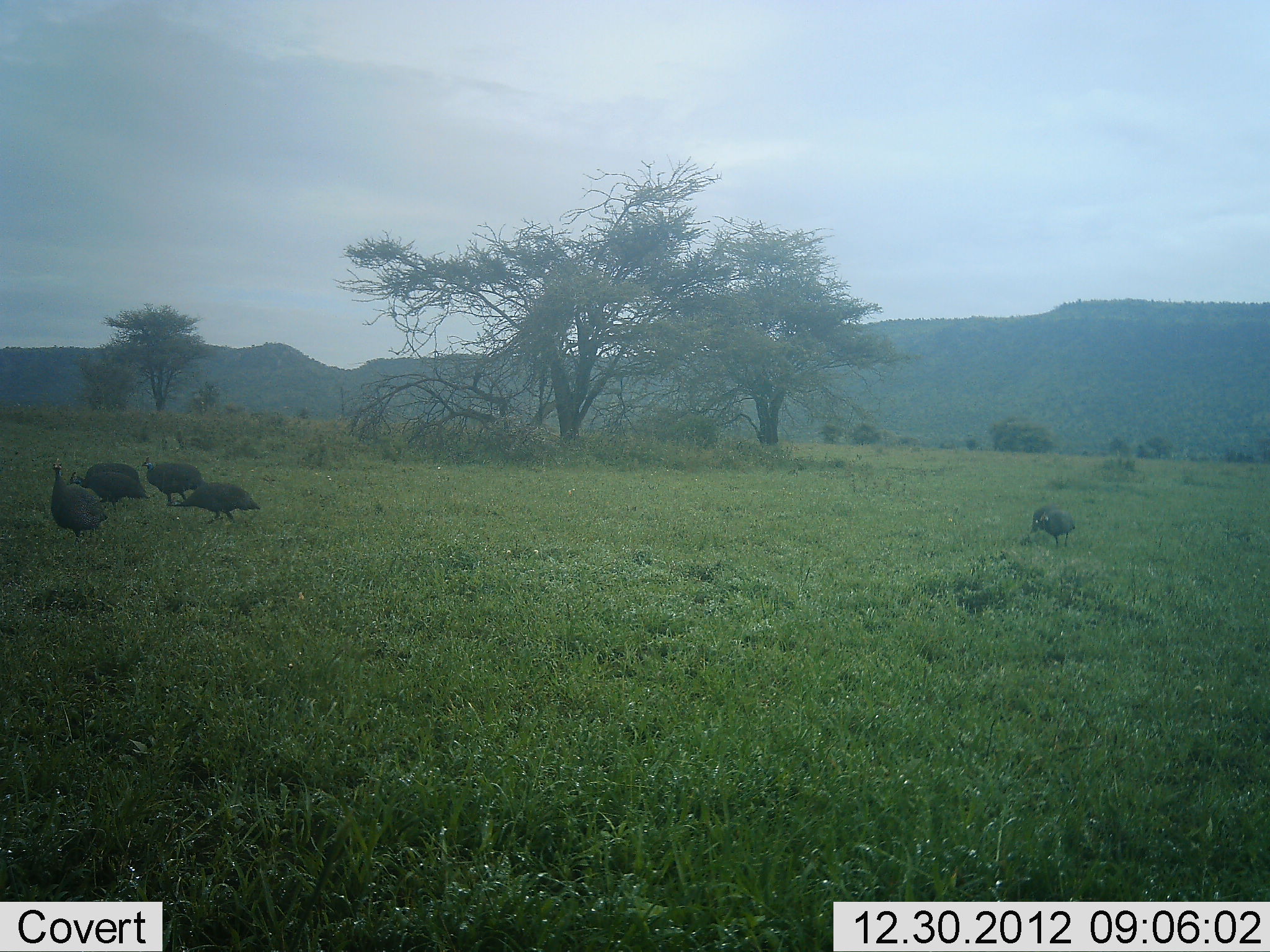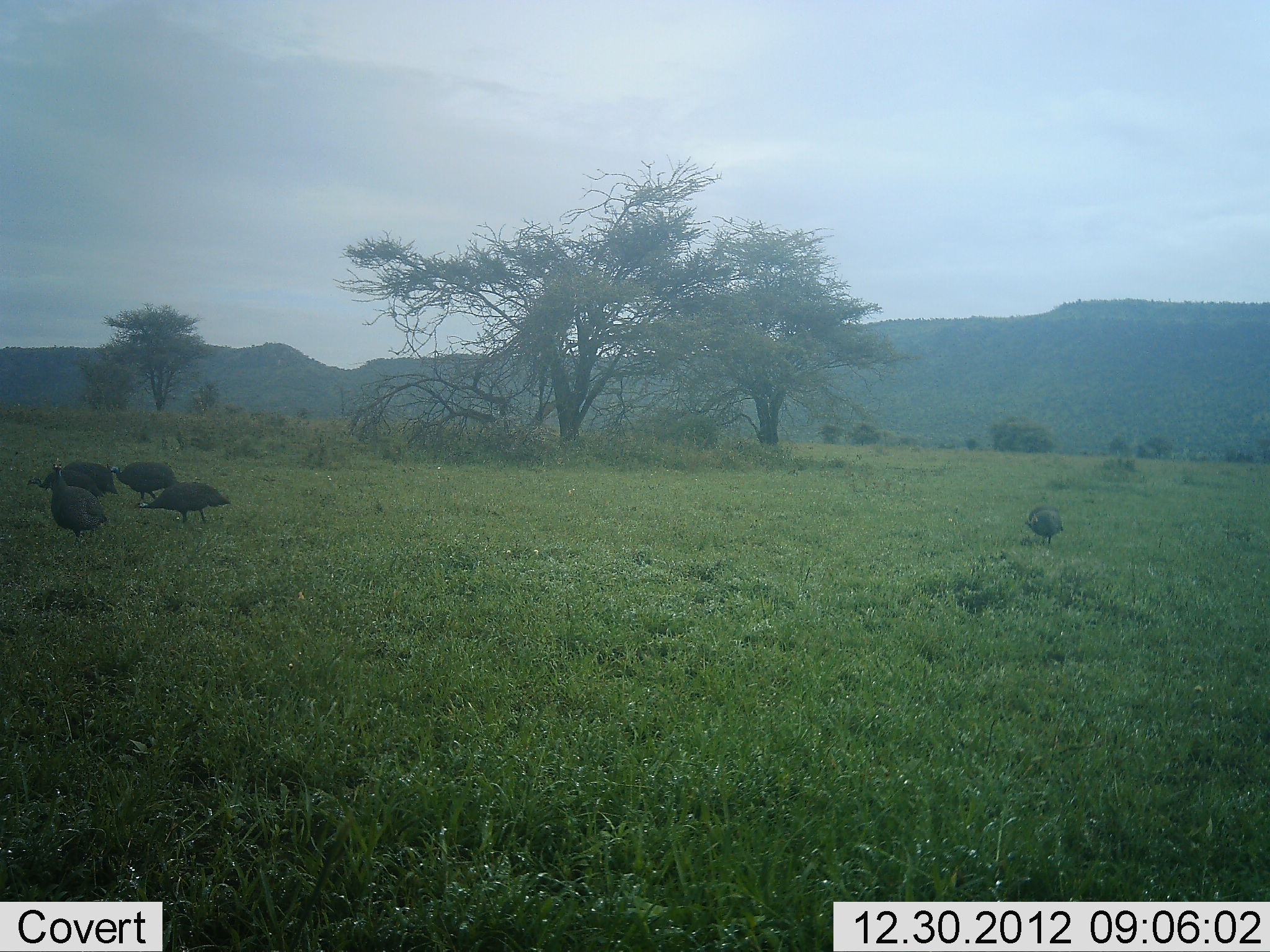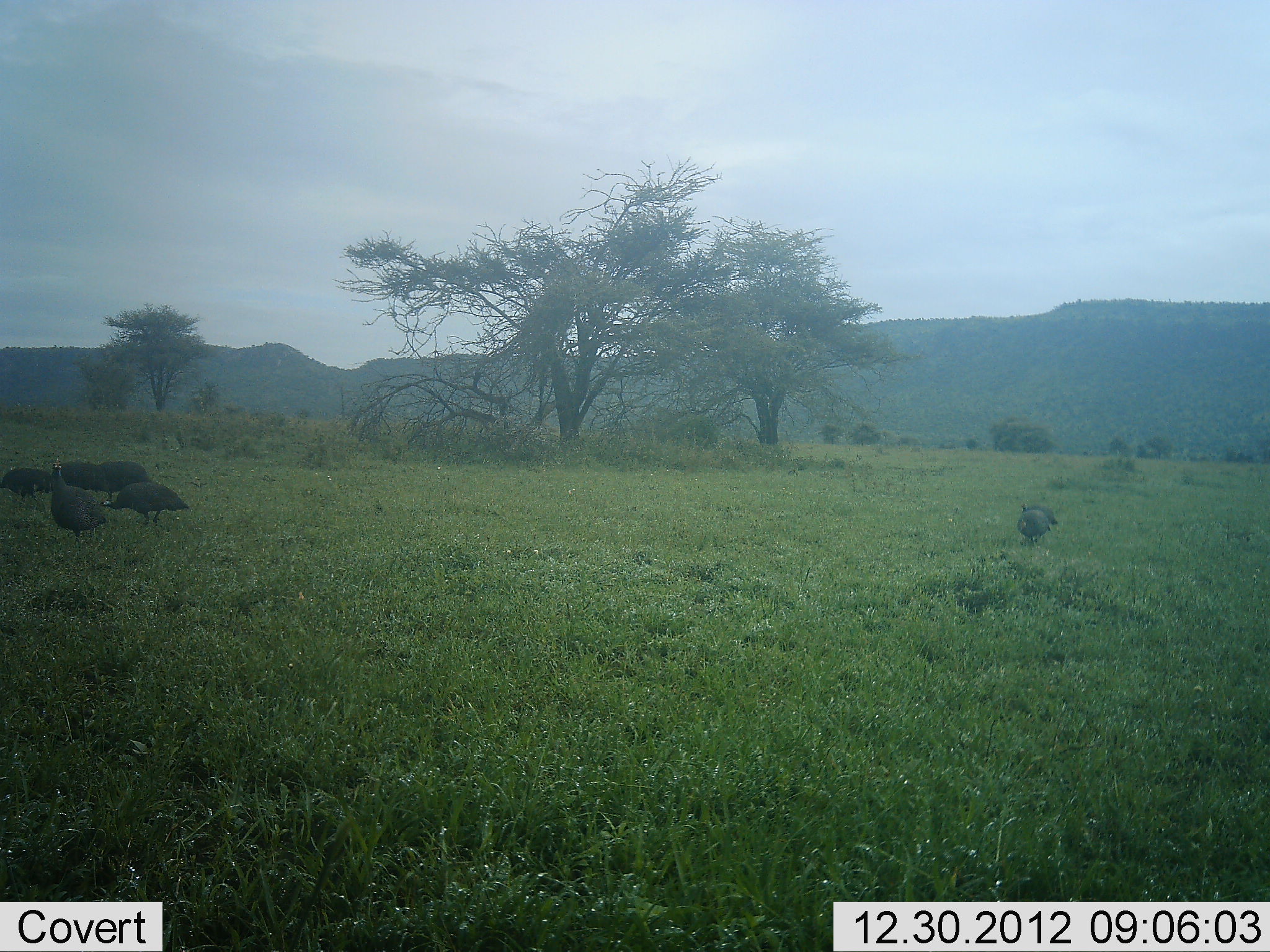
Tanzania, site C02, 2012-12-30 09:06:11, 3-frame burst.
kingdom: Animalia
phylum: Chordata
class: Aves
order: Galliformes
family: Numididae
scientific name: Numididae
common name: guinea fowl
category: guineafowl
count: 5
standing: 34%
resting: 0%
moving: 76%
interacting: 0%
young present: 0%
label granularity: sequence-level